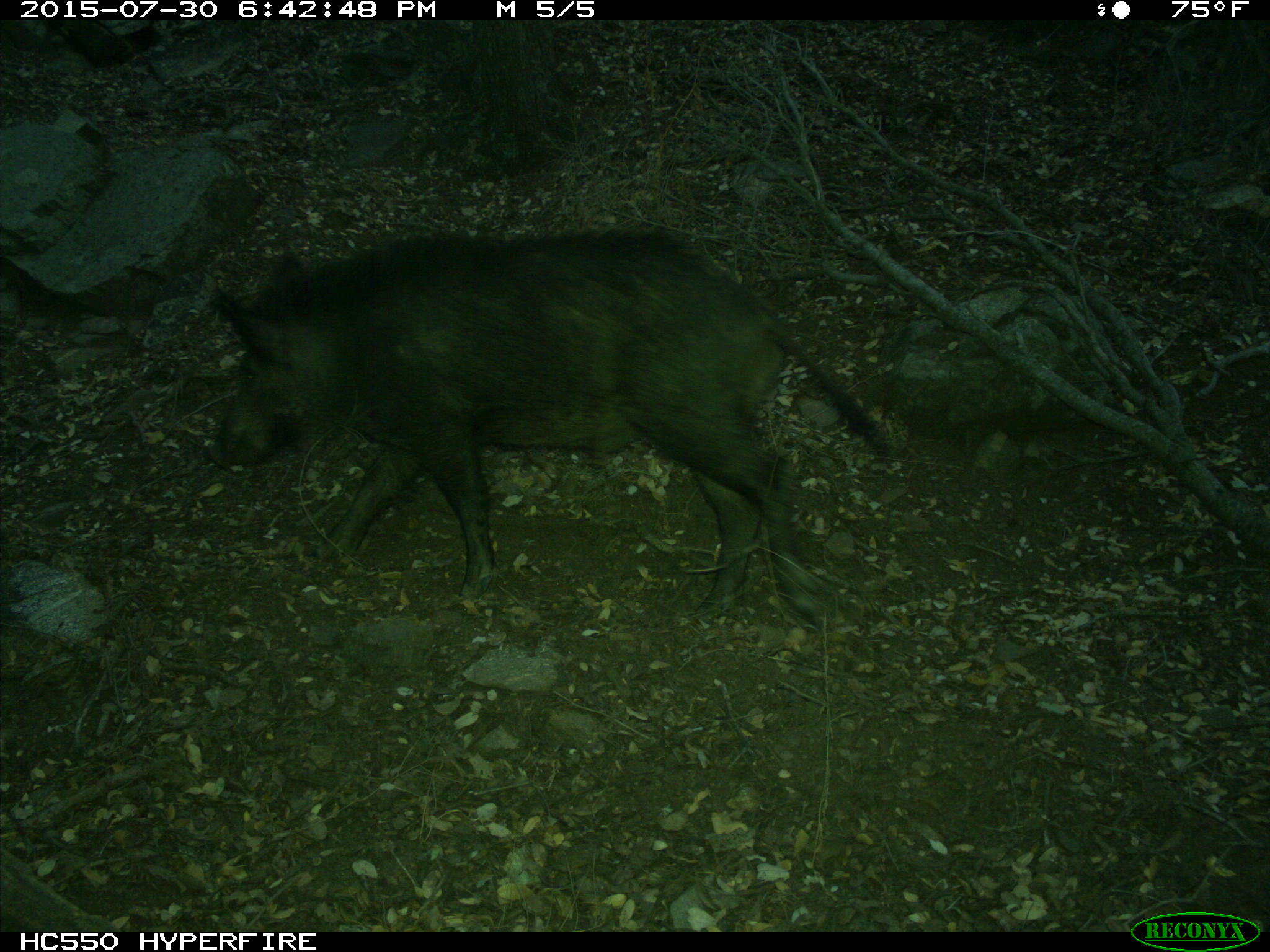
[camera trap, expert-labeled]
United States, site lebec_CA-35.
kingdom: Animalia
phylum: Chordata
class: Mammalia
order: Artiodactyla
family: Suidae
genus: Sus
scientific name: Sus scrofa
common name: wild boar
Sus scrofa (wild boar).